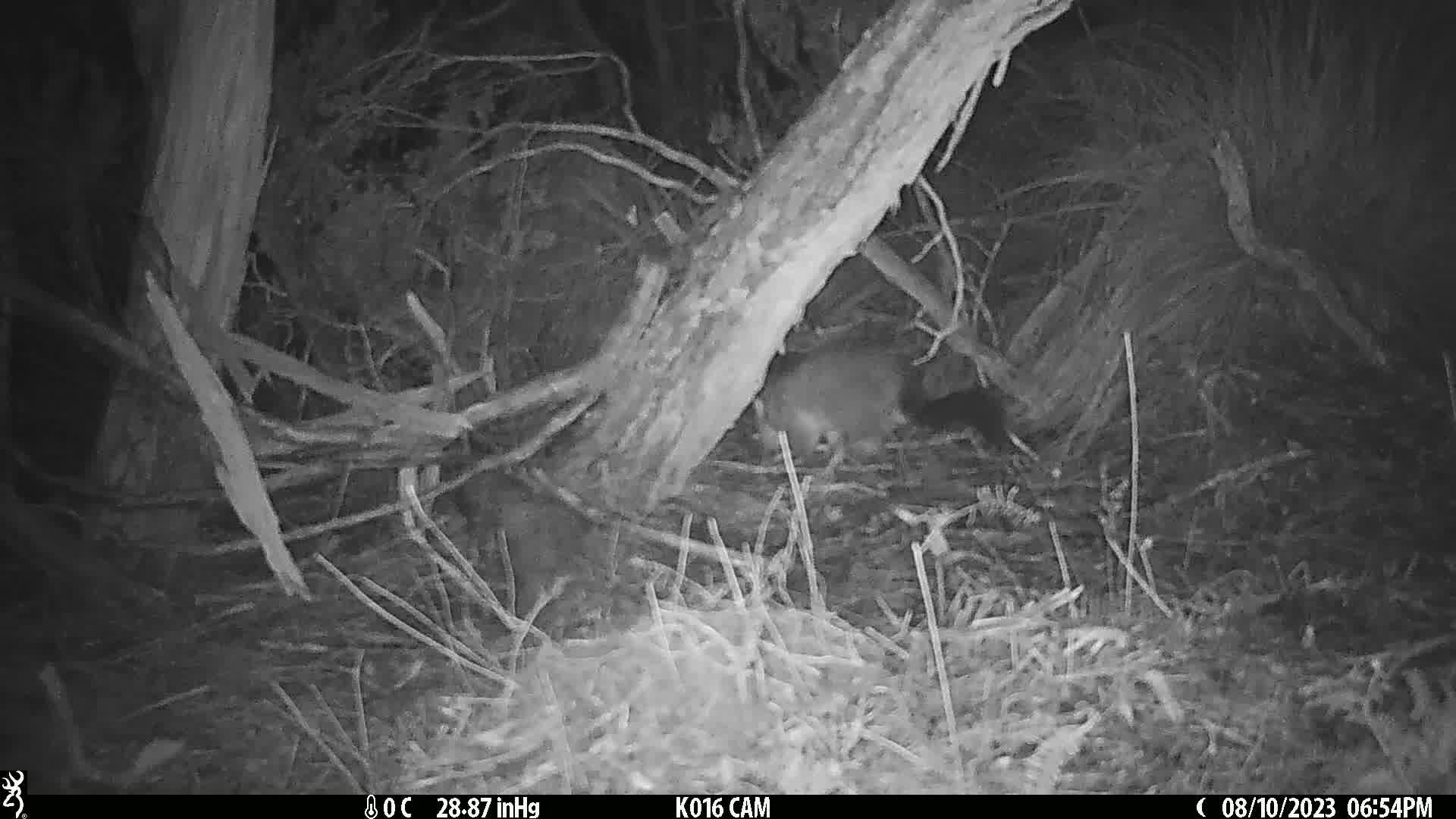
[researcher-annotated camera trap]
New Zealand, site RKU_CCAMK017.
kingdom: Animalia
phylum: Chordata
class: Mammalia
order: Diprotodontia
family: Phalangeridae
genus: Trichosurus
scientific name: Trichosurus vulpecula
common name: common brushtail possum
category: possum